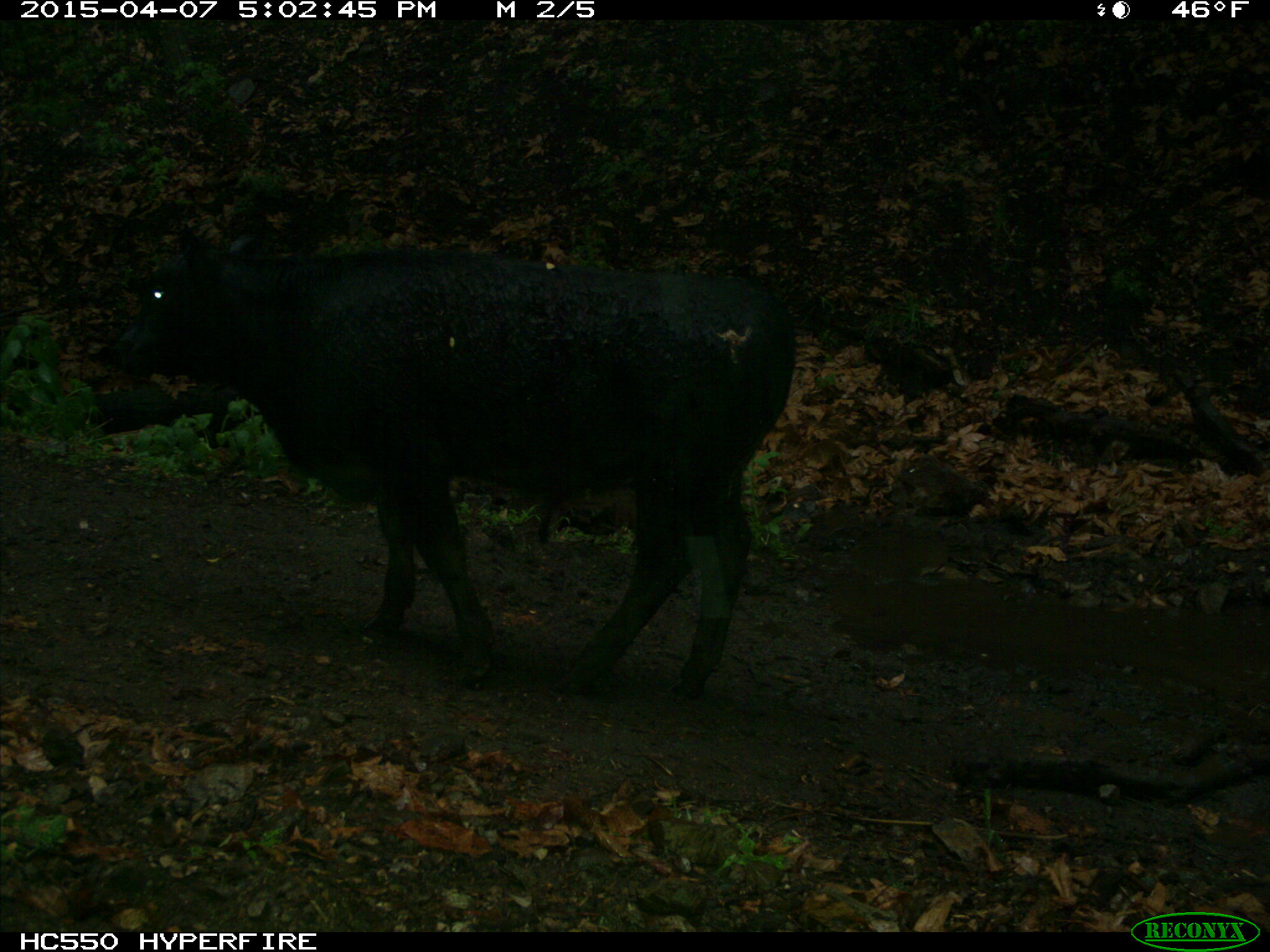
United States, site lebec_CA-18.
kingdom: Animalia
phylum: Chordata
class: Mammalia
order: Artiodactyla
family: Bovidae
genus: Bos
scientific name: Bos taurus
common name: domestic cow